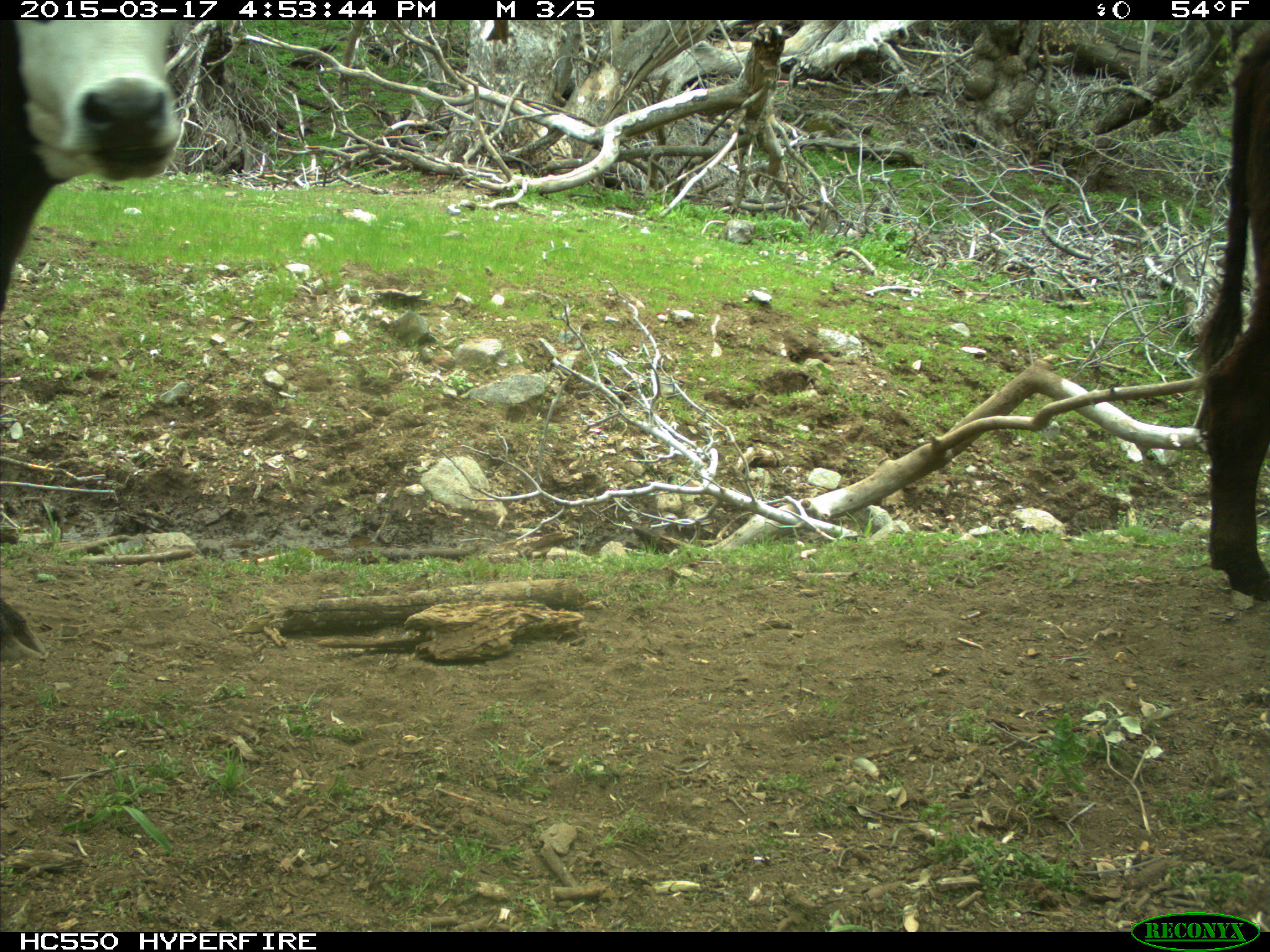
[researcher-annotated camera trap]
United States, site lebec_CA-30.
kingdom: Animalia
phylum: Chordata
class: Mammalia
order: Artiodactyla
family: Bovidae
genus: Bos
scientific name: Bos taurus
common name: domestic cow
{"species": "Bos taurus (domestic cow)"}